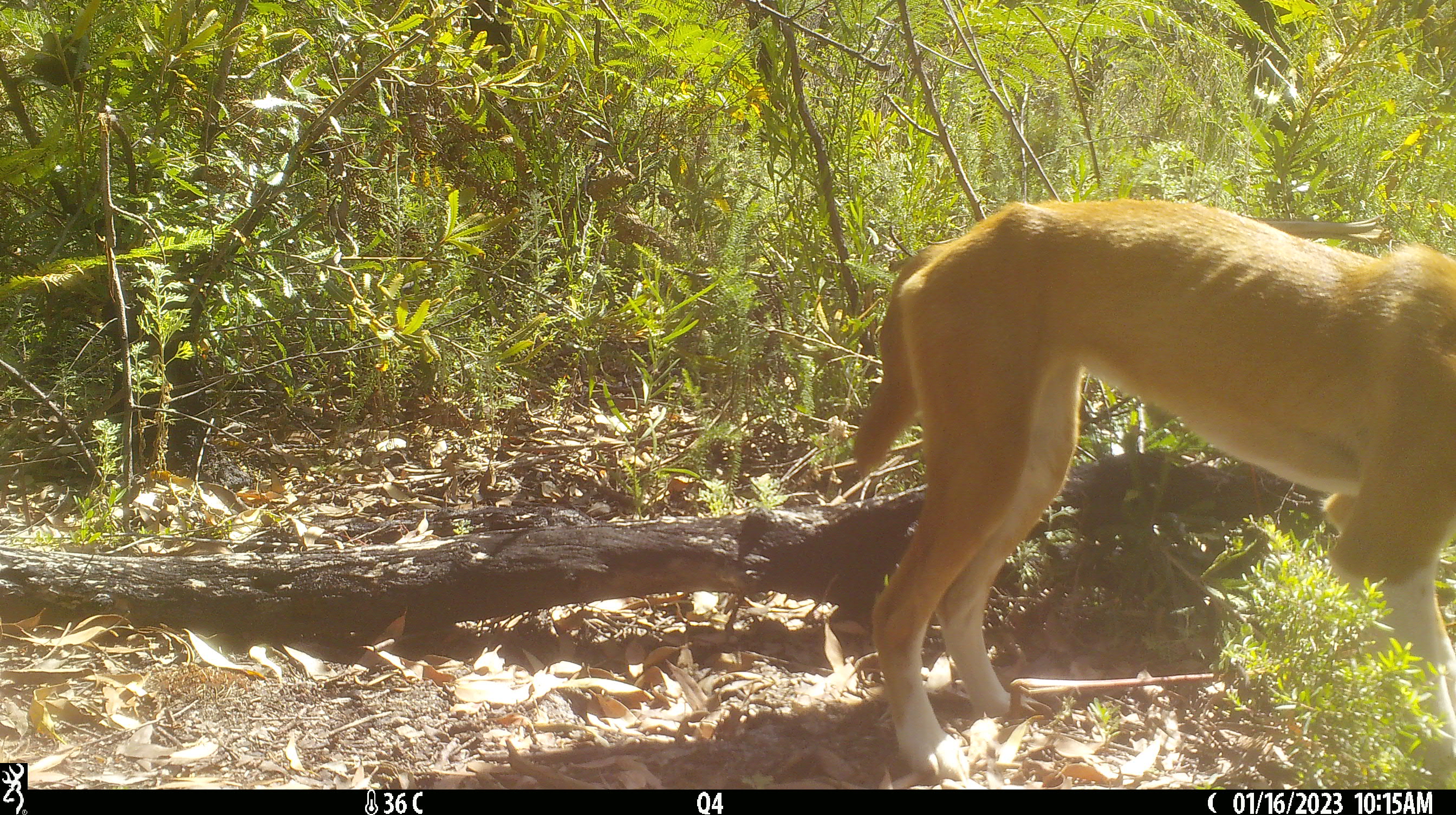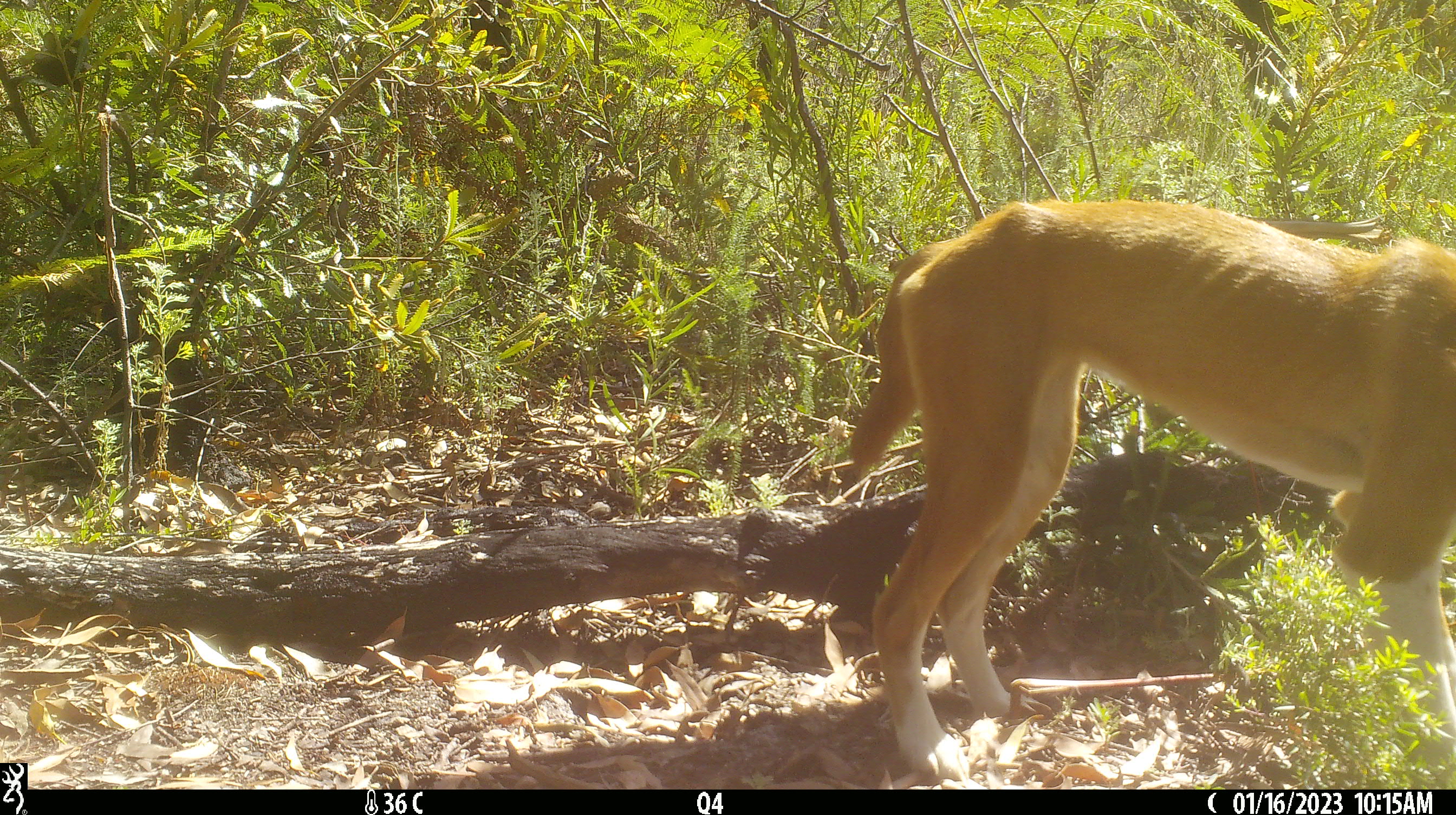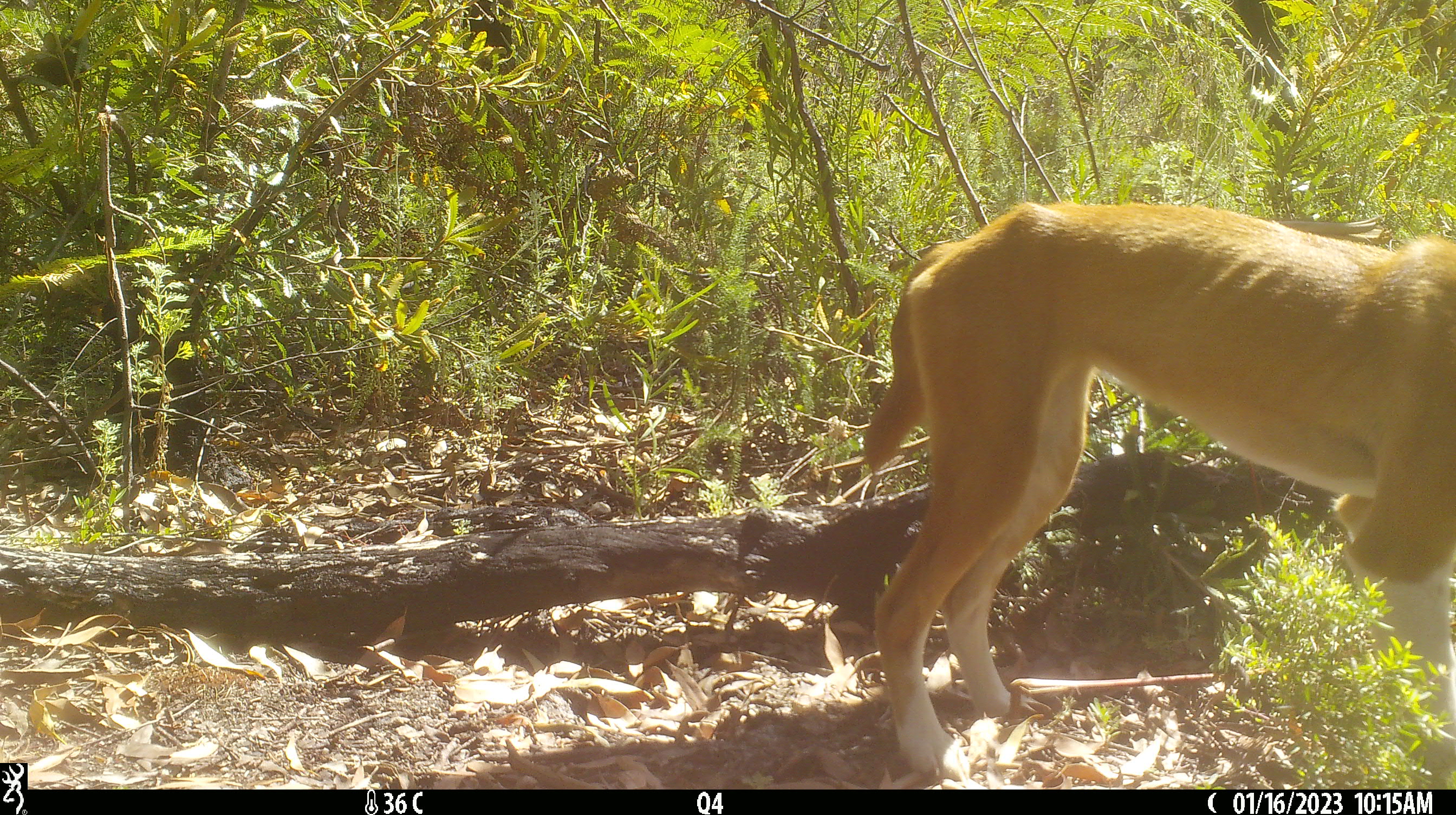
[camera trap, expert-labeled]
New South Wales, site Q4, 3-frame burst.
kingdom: Animalia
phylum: Chordata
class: Mammalia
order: Carnivora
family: Canidae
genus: Canis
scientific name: Canis familiaris dingo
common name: dingo